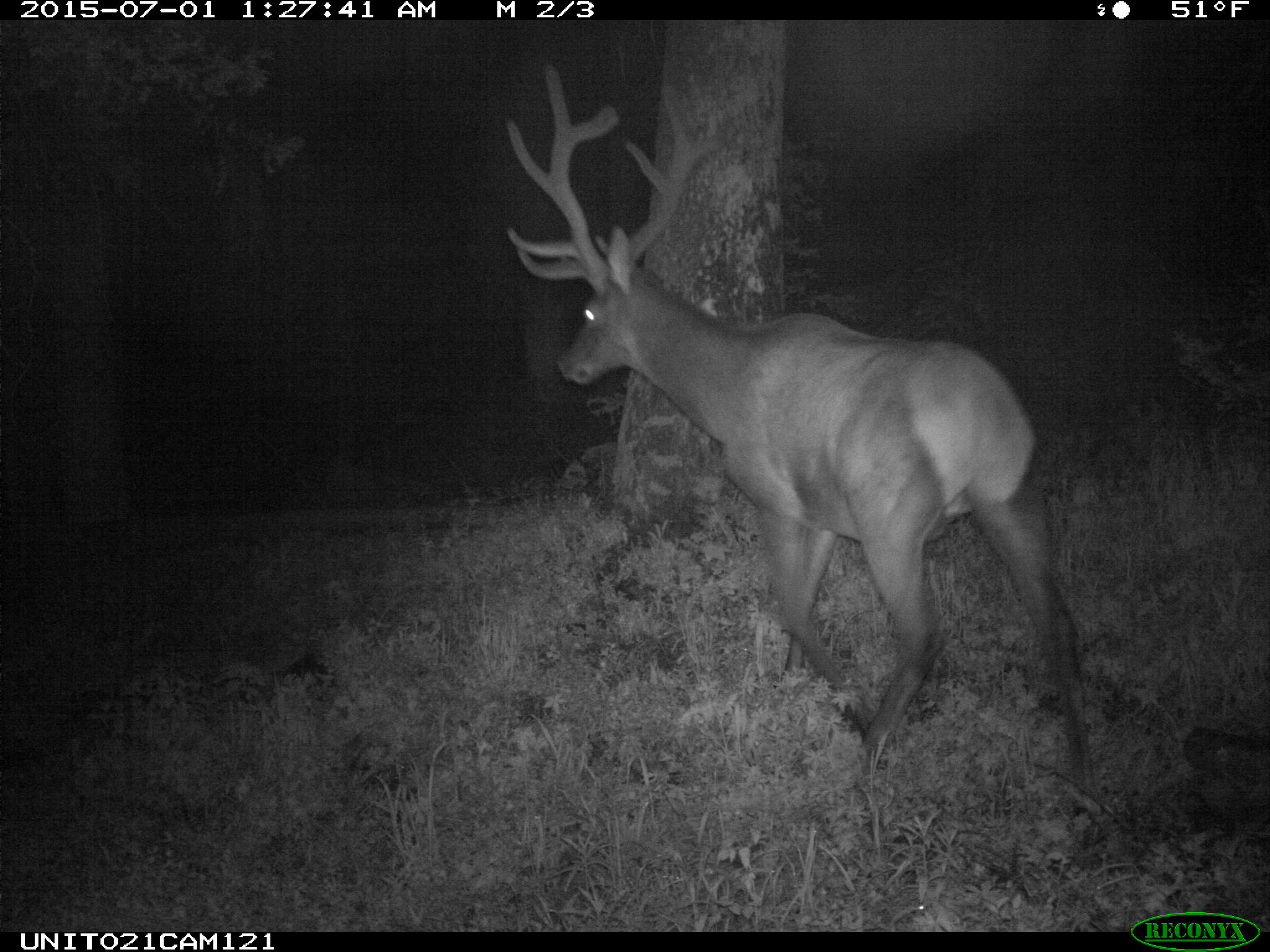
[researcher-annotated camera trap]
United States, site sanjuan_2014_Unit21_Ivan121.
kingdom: Animalia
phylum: Chordata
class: Mammalia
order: Artiodactyla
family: Cervidae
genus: Cervus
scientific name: Cervus elaphus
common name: red deer